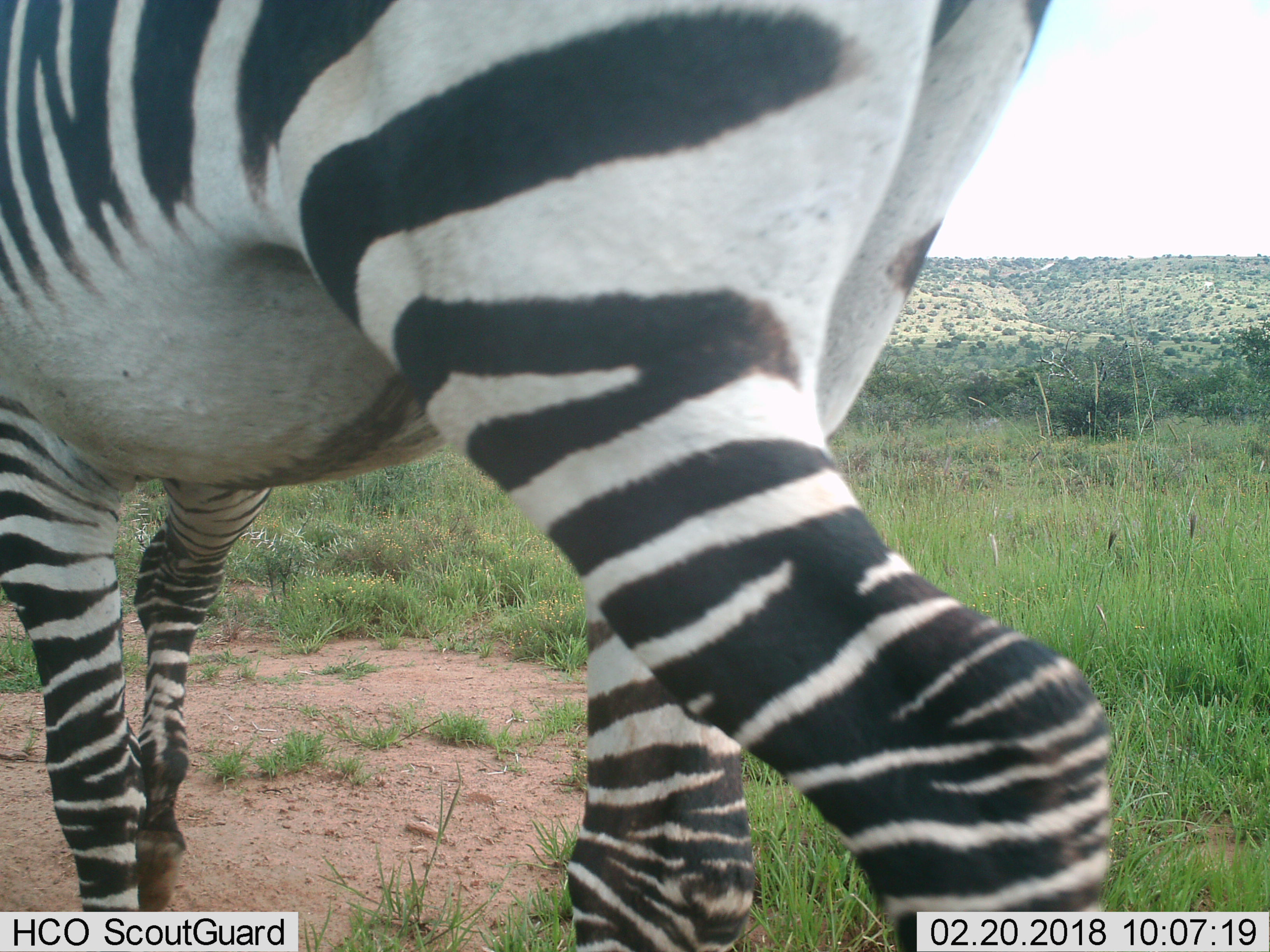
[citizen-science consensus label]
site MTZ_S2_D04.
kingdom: Animalia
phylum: Chordata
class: Mammalia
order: Perissodactyla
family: Equidae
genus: Equus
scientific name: Equus zebra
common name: mountain zebra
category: zebramountain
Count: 1.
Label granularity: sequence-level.